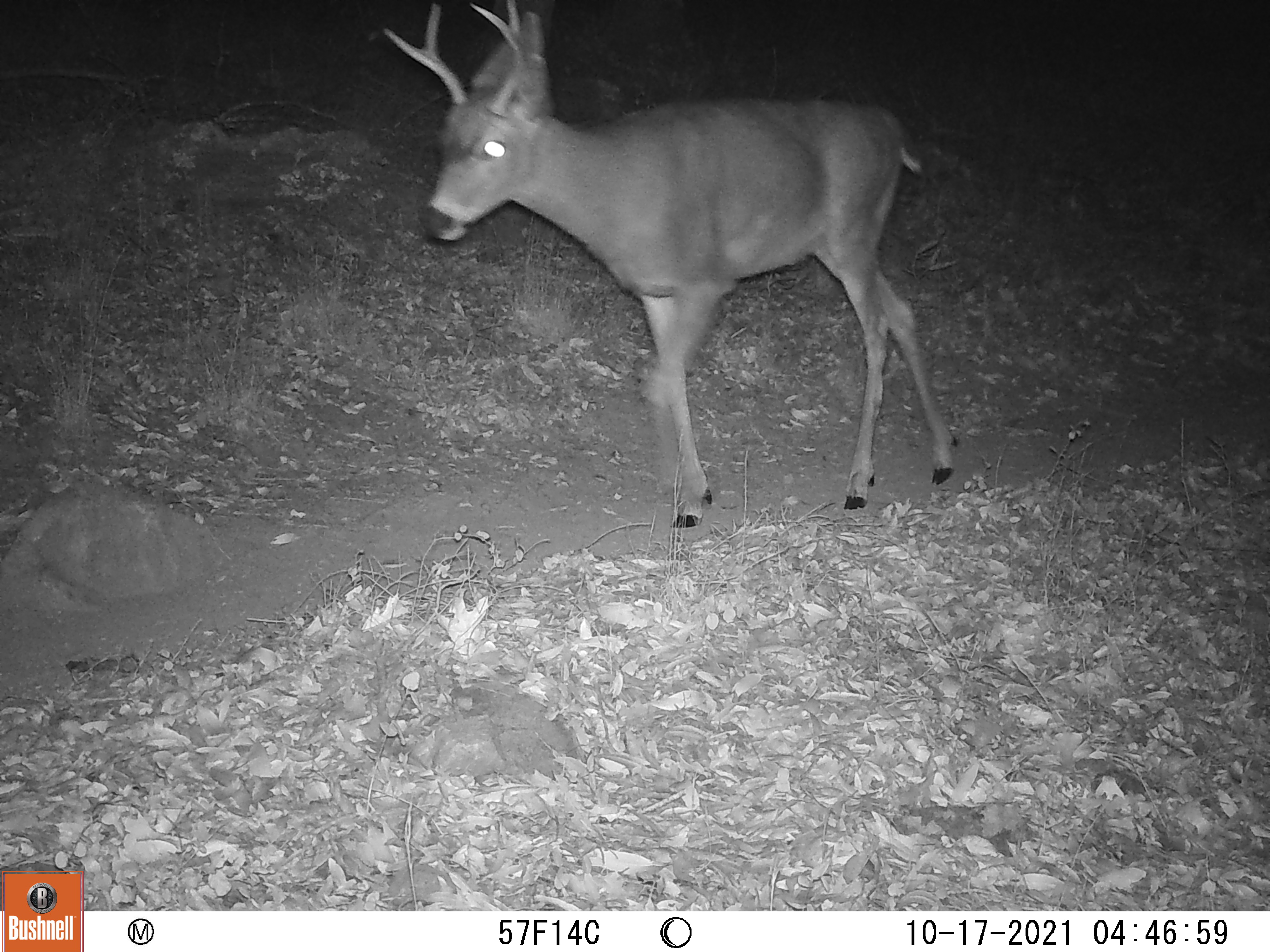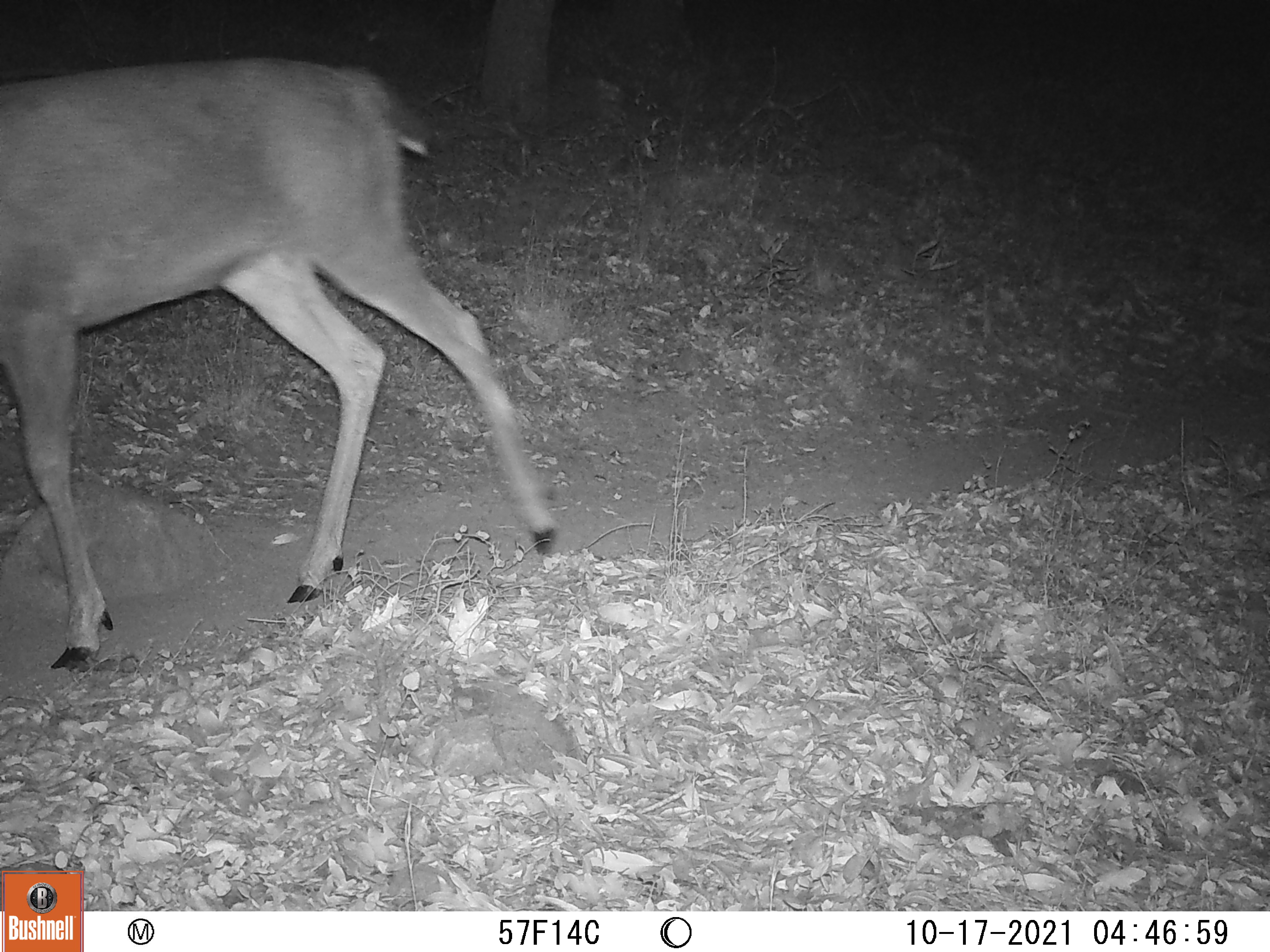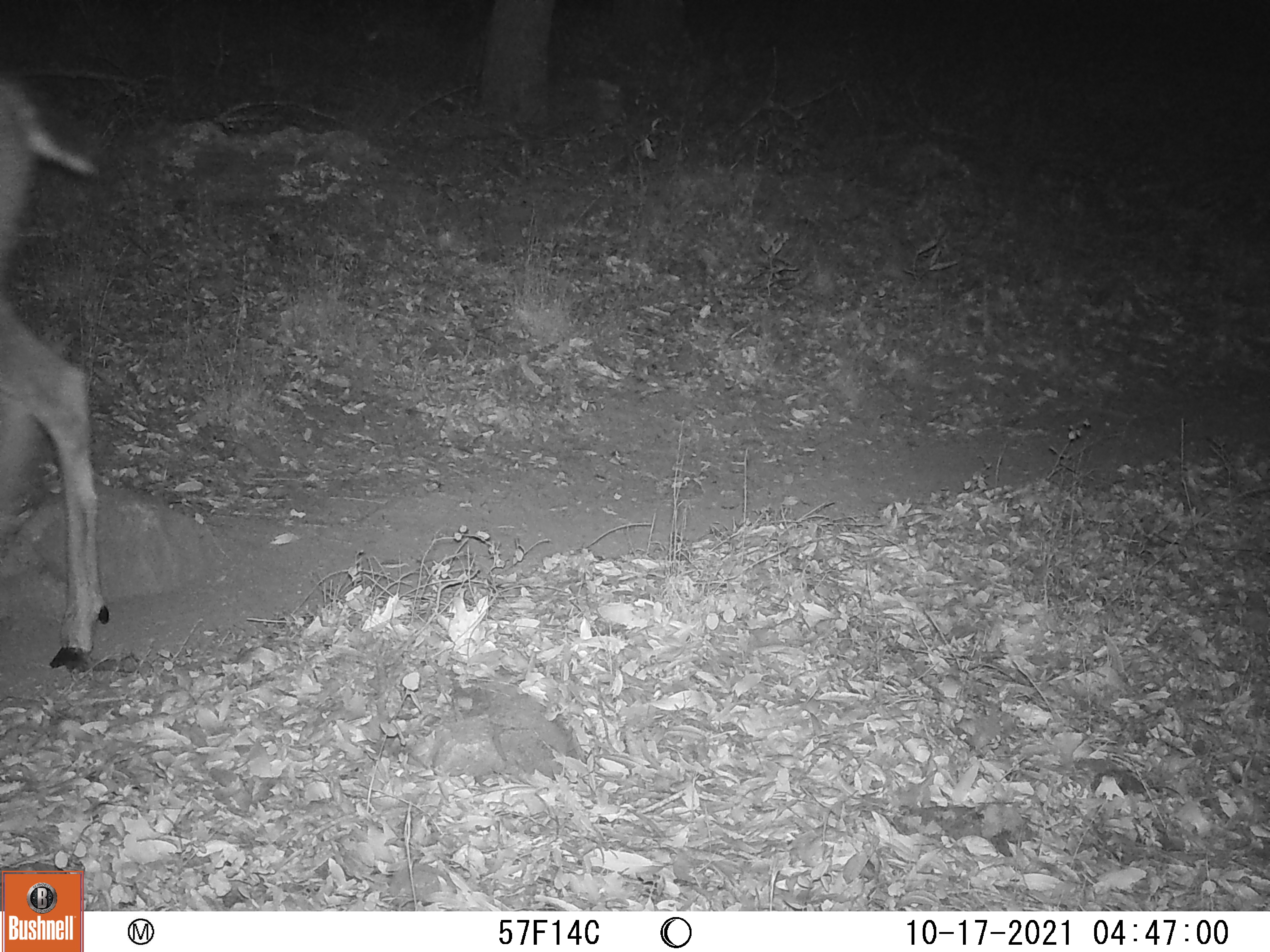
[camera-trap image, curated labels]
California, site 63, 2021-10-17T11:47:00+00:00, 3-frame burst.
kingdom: Animalia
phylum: Chordata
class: Mammalia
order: Artiodactyla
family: Cervidae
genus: Odocoileus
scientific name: Odocoileus hemionus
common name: mule deer